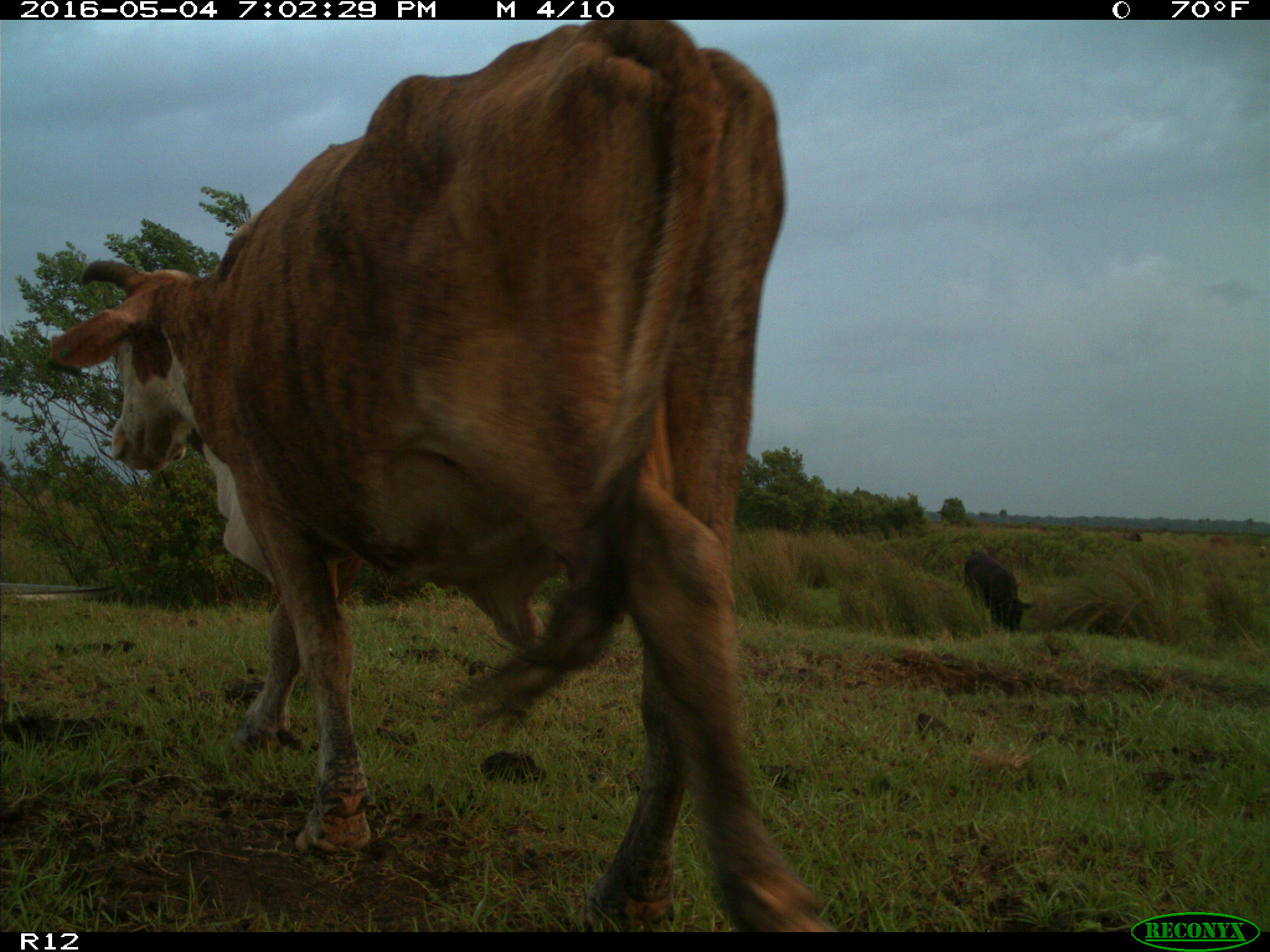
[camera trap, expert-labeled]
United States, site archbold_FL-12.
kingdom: Animalia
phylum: Chordata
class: Mammalia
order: Artiodactyla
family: Bovidae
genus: Bos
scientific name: Bos taurus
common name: domestic cow